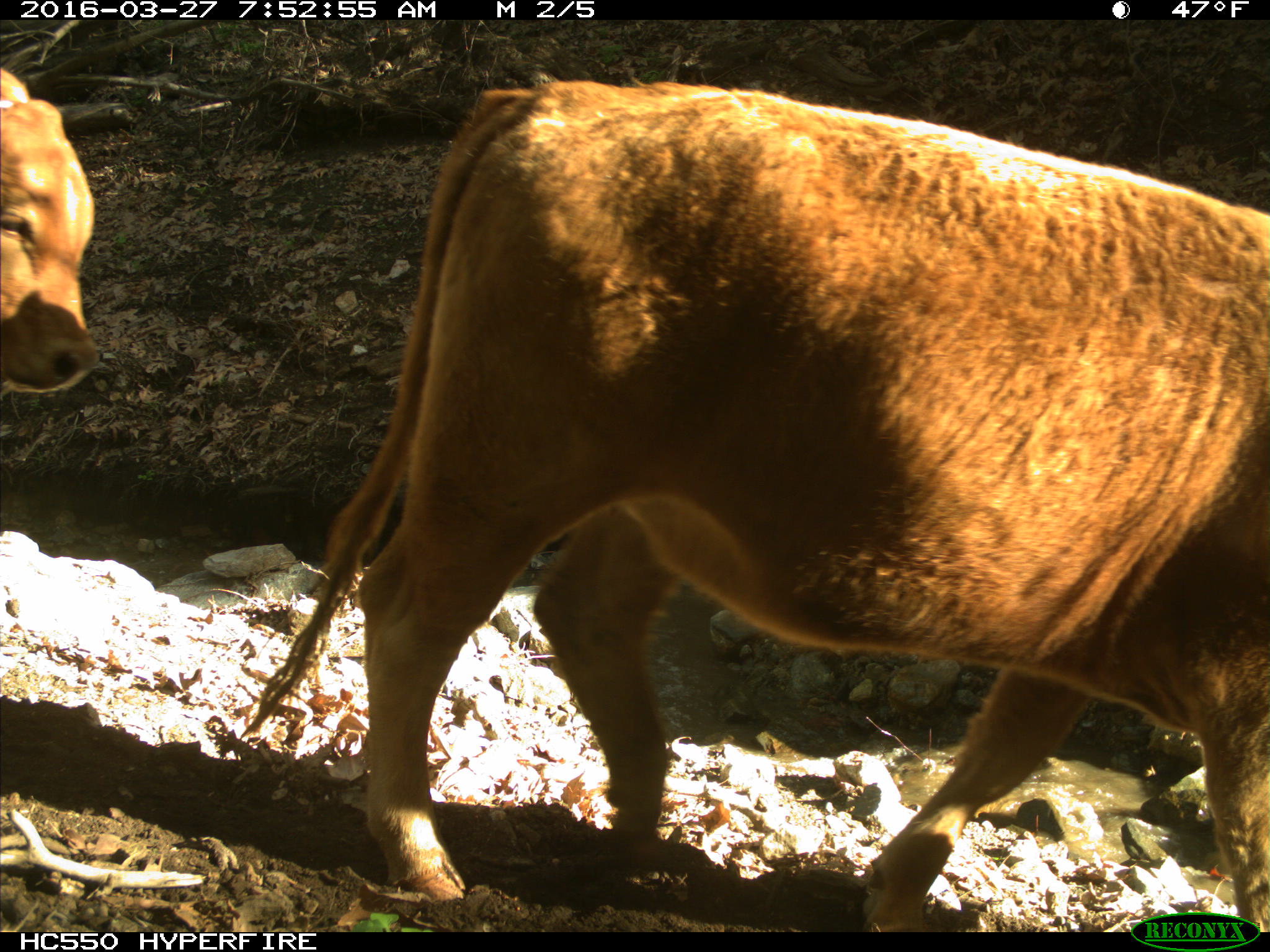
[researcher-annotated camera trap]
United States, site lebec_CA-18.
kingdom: Animalia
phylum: Chordata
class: Mammalia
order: Artiodactyla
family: Bovidae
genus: Bos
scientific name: Bos taurus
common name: domestic cow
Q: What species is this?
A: Bos taurus (domestic cow).